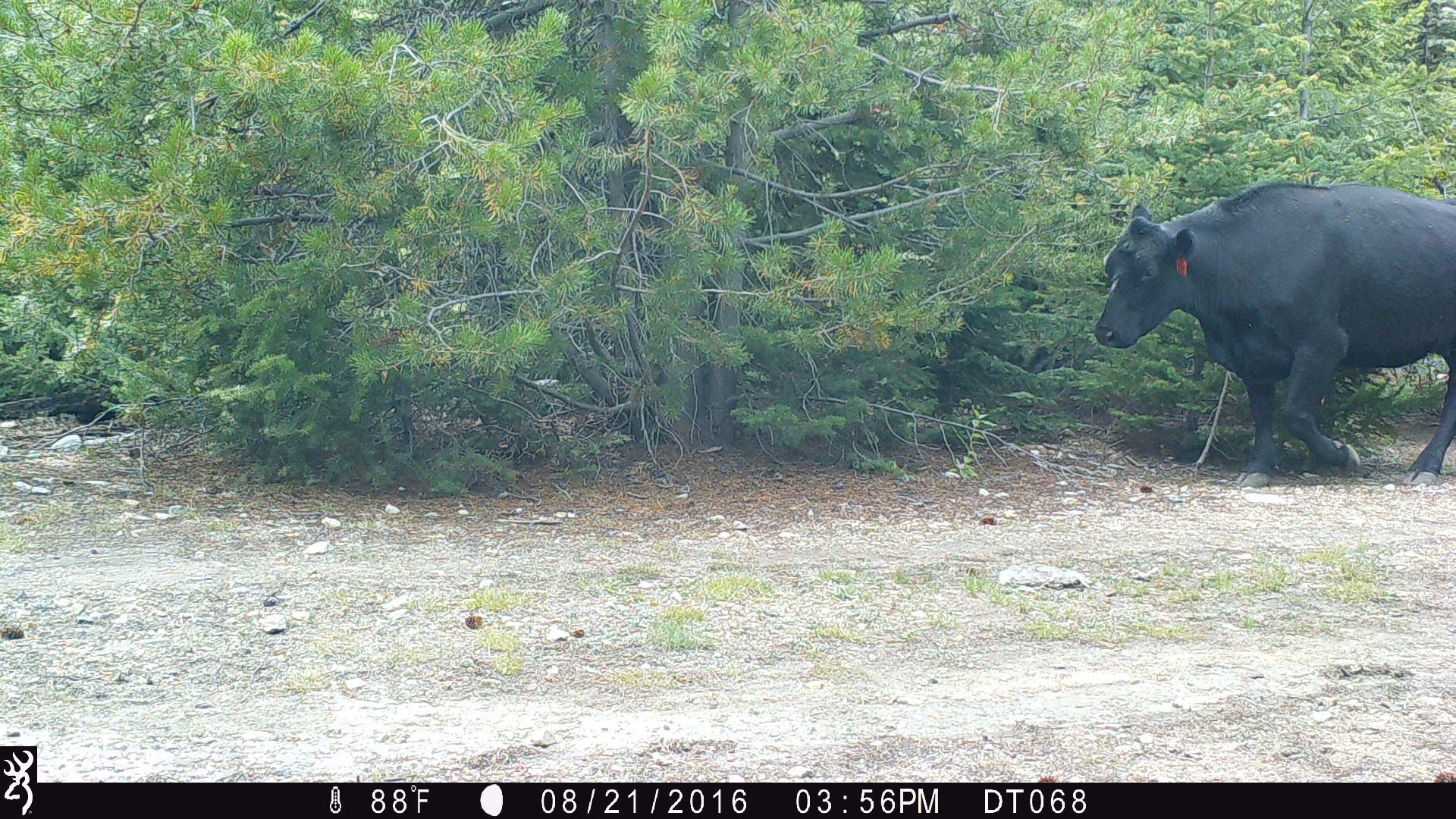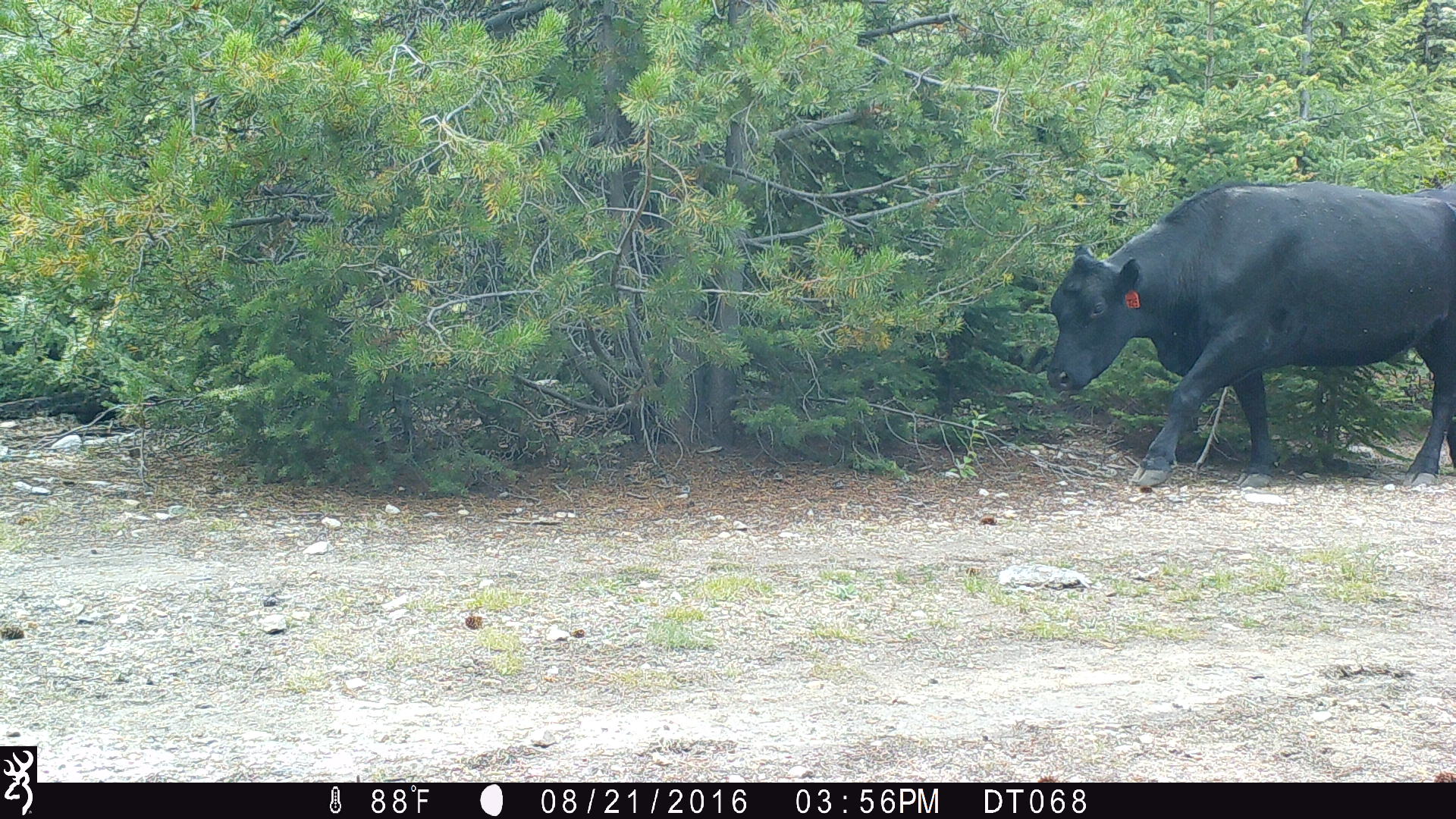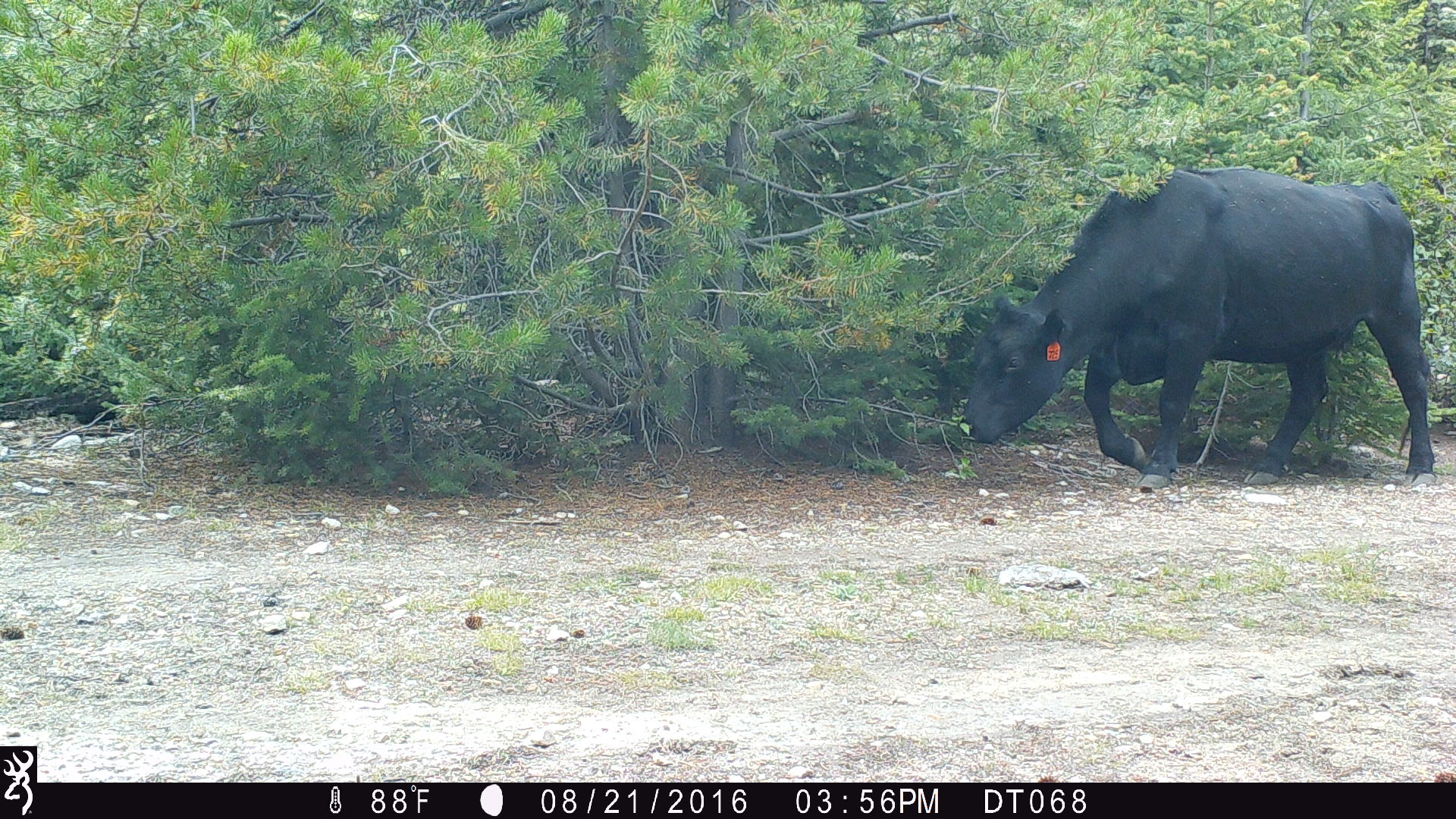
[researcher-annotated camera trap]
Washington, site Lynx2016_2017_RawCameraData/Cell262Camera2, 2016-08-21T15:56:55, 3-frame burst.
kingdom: Animalia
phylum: Chordata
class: Mammalia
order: Artiodactyla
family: Bovidae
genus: Bos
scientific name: Bos taurus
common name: domestic cattle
Domestic cattle (Bos taurus). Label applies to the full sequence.